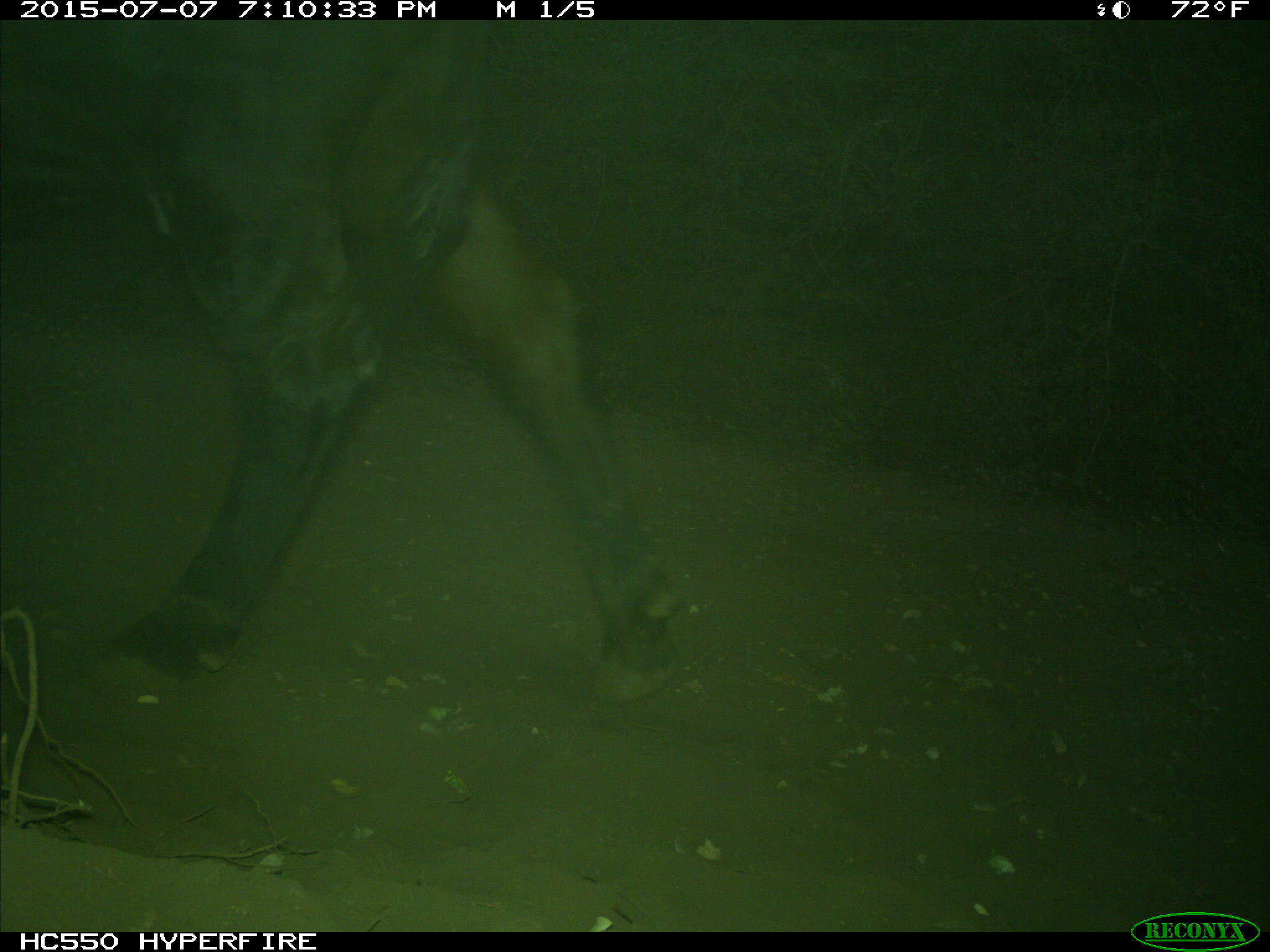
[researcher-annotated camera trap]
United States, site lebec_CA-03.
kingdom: Animalia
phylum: Chordata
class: Mammalia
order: Artiodactyla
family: Bovidae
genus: Bos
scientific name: Bos taurus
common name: domestic cow